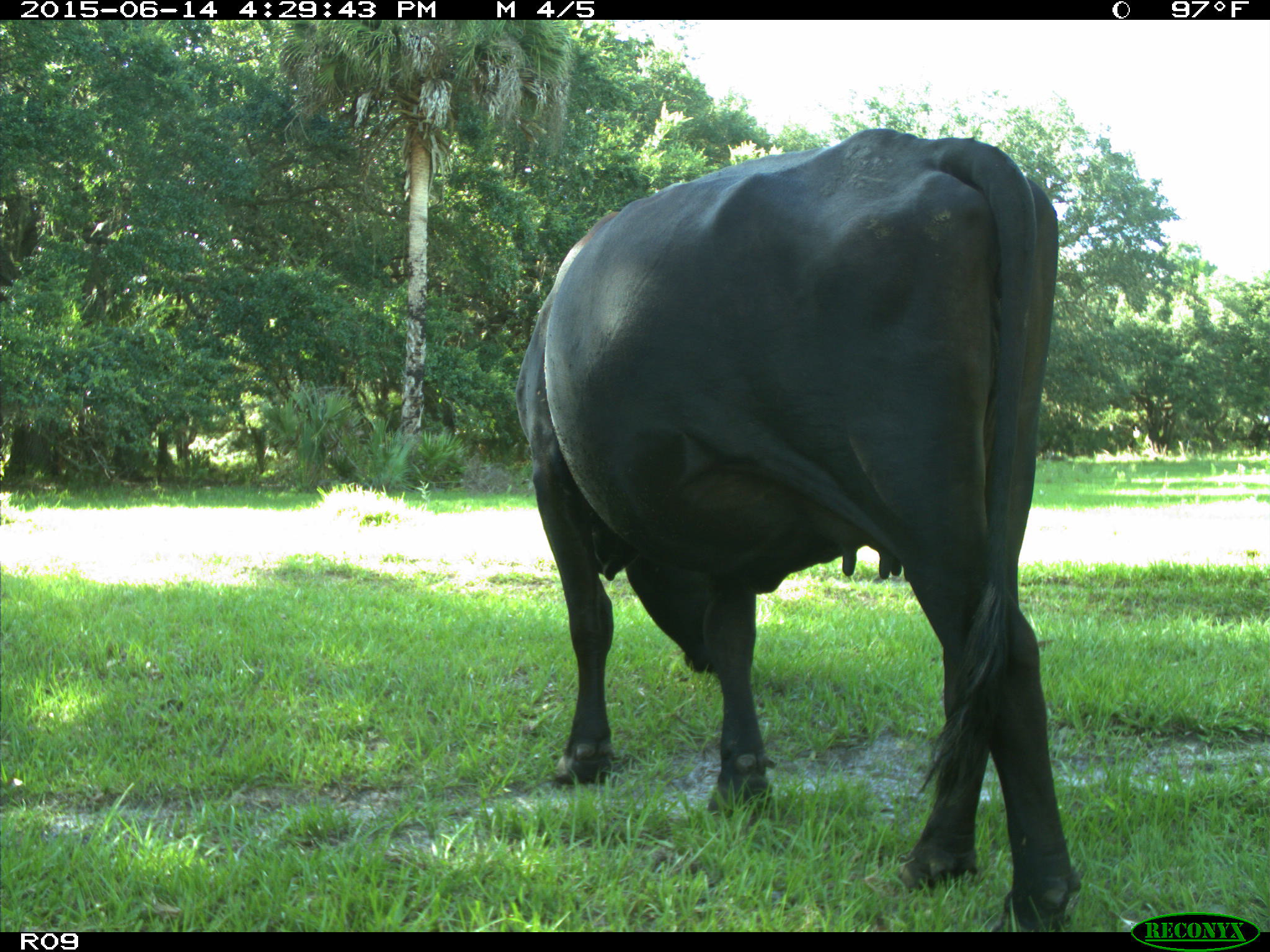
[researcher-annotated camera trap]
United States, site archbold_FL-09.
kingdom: Animalia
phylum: Chordata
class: Mammalia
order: Artiodactyla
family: Bovidae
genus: Bos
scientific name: Bos taurus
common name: domestic cow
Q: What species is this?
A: Bos taurus (domestic cow).